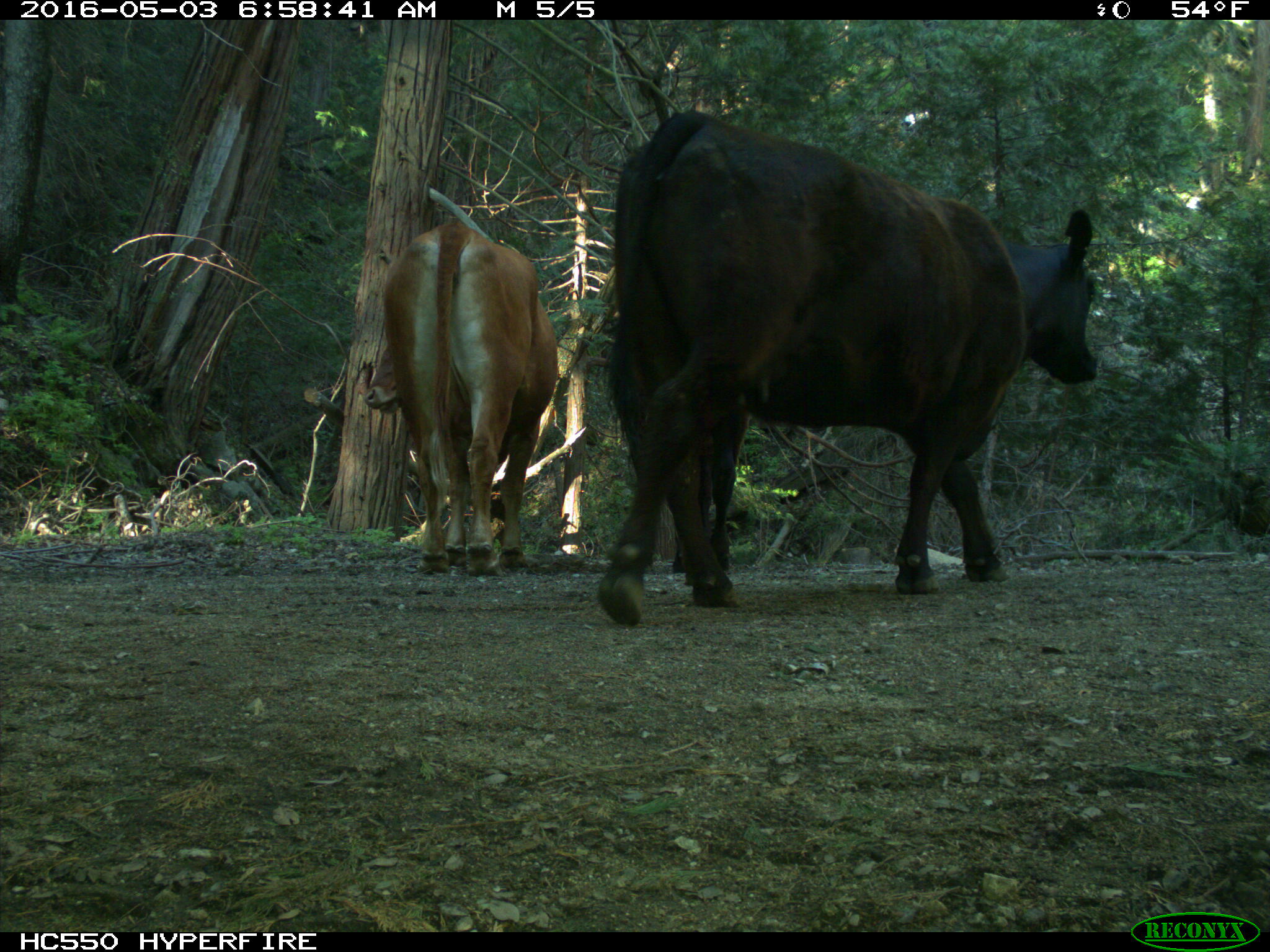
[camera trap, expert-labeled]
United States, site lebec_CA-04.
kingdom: Animalia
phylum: Chordata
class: Mammalia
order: Artiodactyla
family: Bovidae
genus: Bos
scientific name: Bos taurus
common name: domestic cow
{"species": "Bos taurus (domestic cow)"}